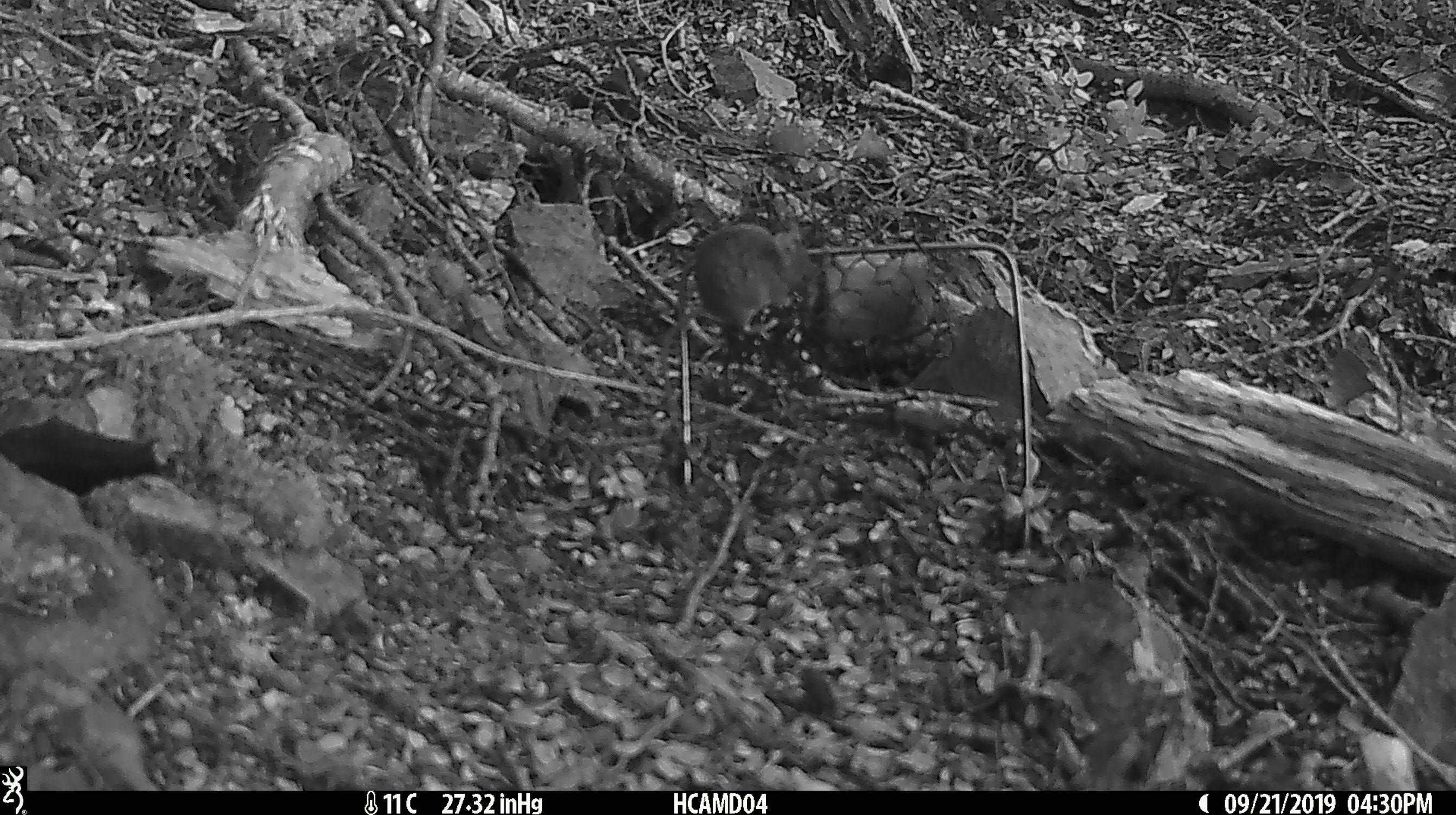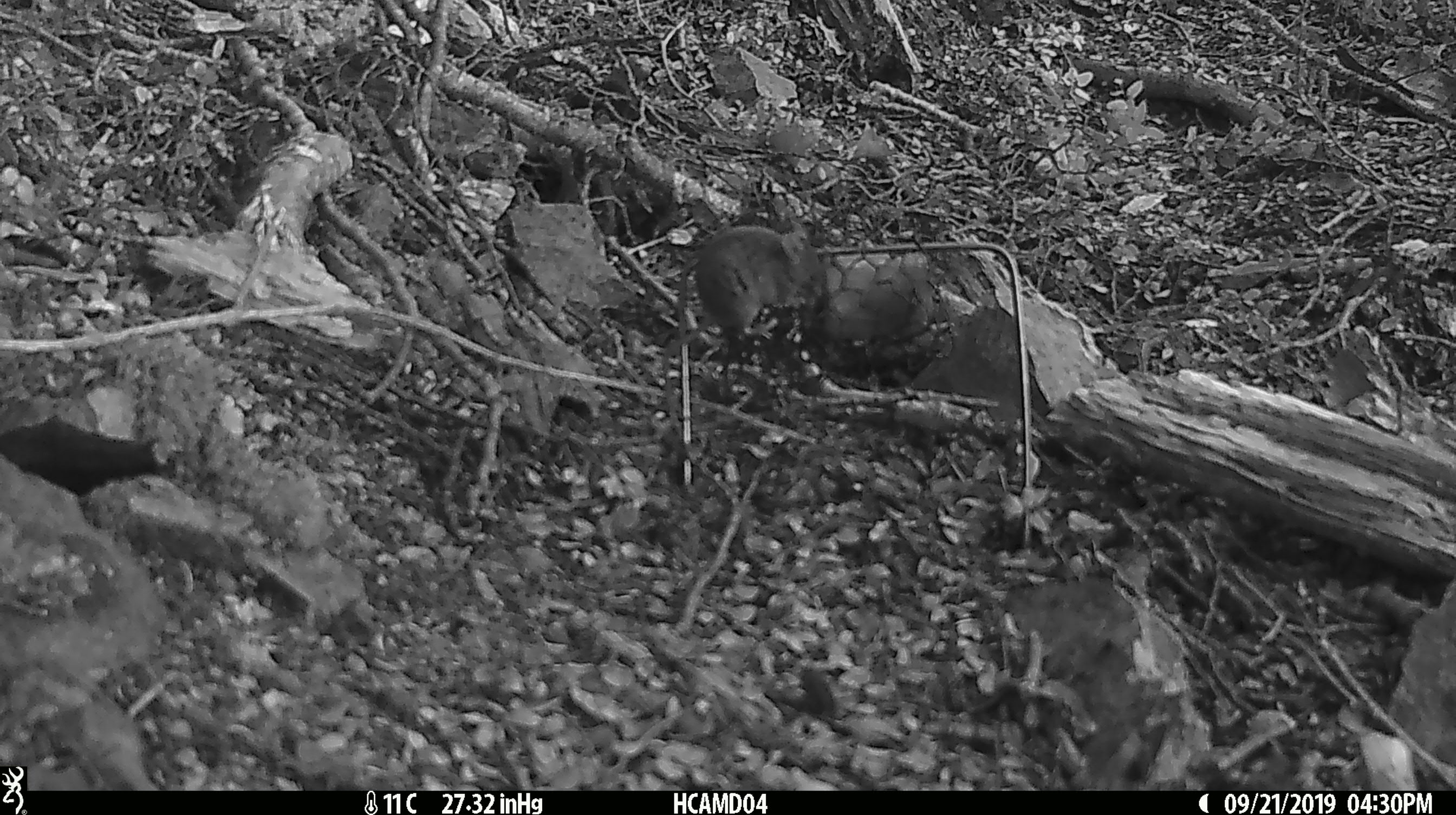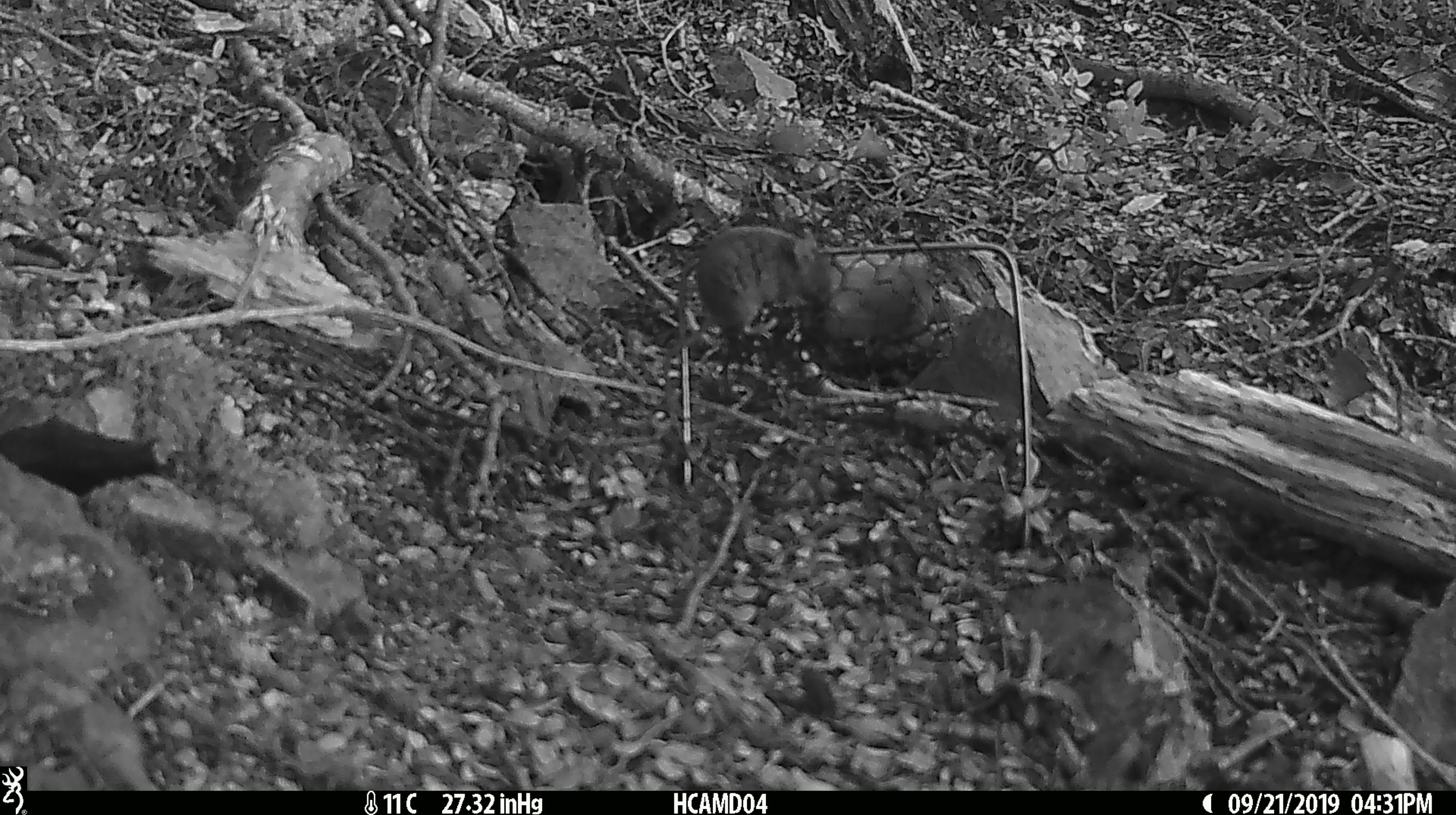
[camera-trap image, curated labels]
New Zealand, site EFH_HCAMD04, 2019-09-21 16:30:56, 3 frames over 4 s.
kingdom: Animalia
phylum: Chordata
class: Mammalia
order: Rodentia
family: Muridae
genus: Mus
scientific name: Mus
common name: mouse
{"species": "mouse (Mus)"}